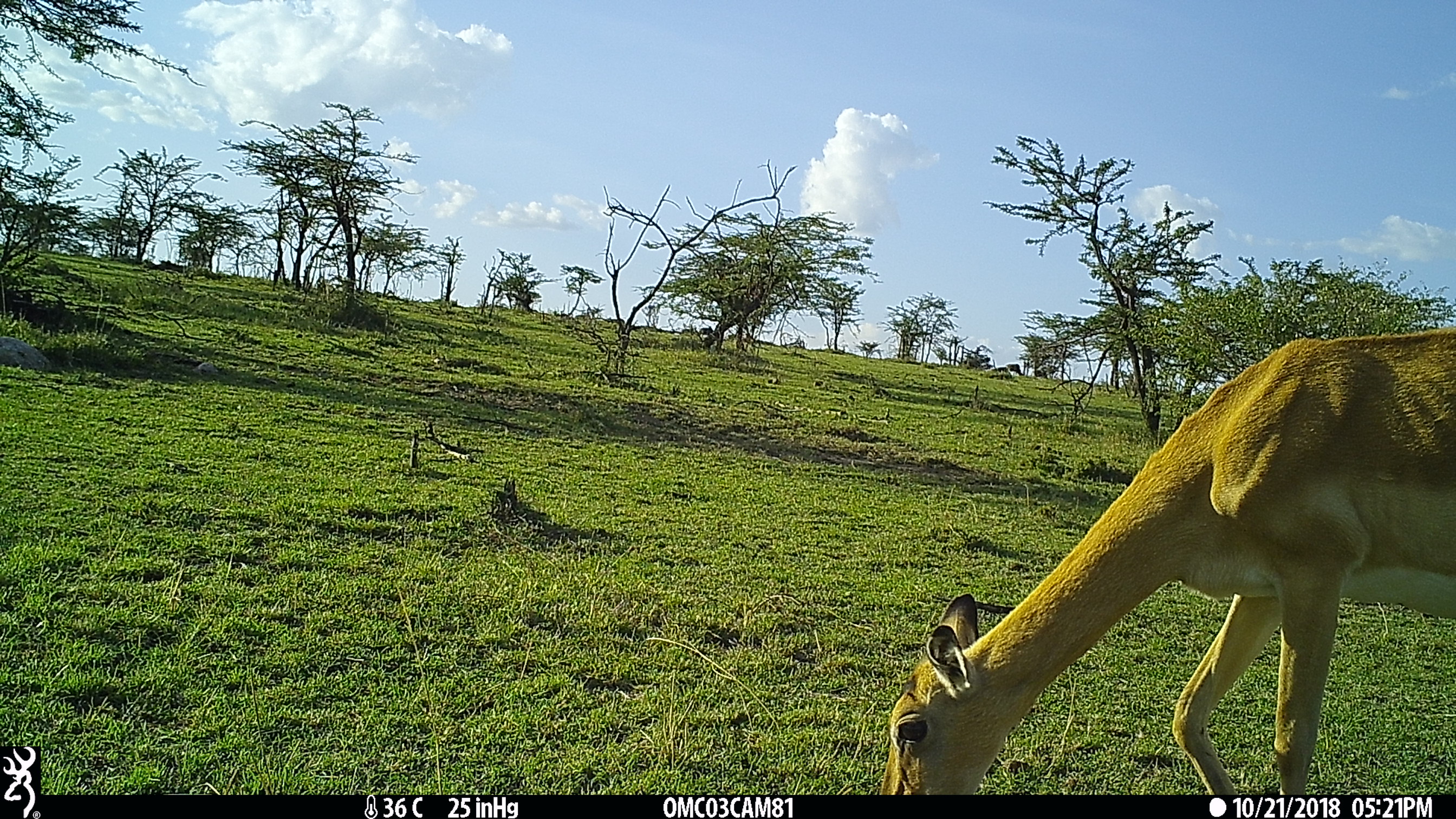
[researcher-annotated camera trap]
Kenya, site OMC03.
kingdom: Animalia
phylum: Chordata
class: Mammalia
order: Artiodactyla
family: Bovidae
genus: Aepyceros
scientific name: Aepyceros melampus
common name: impala